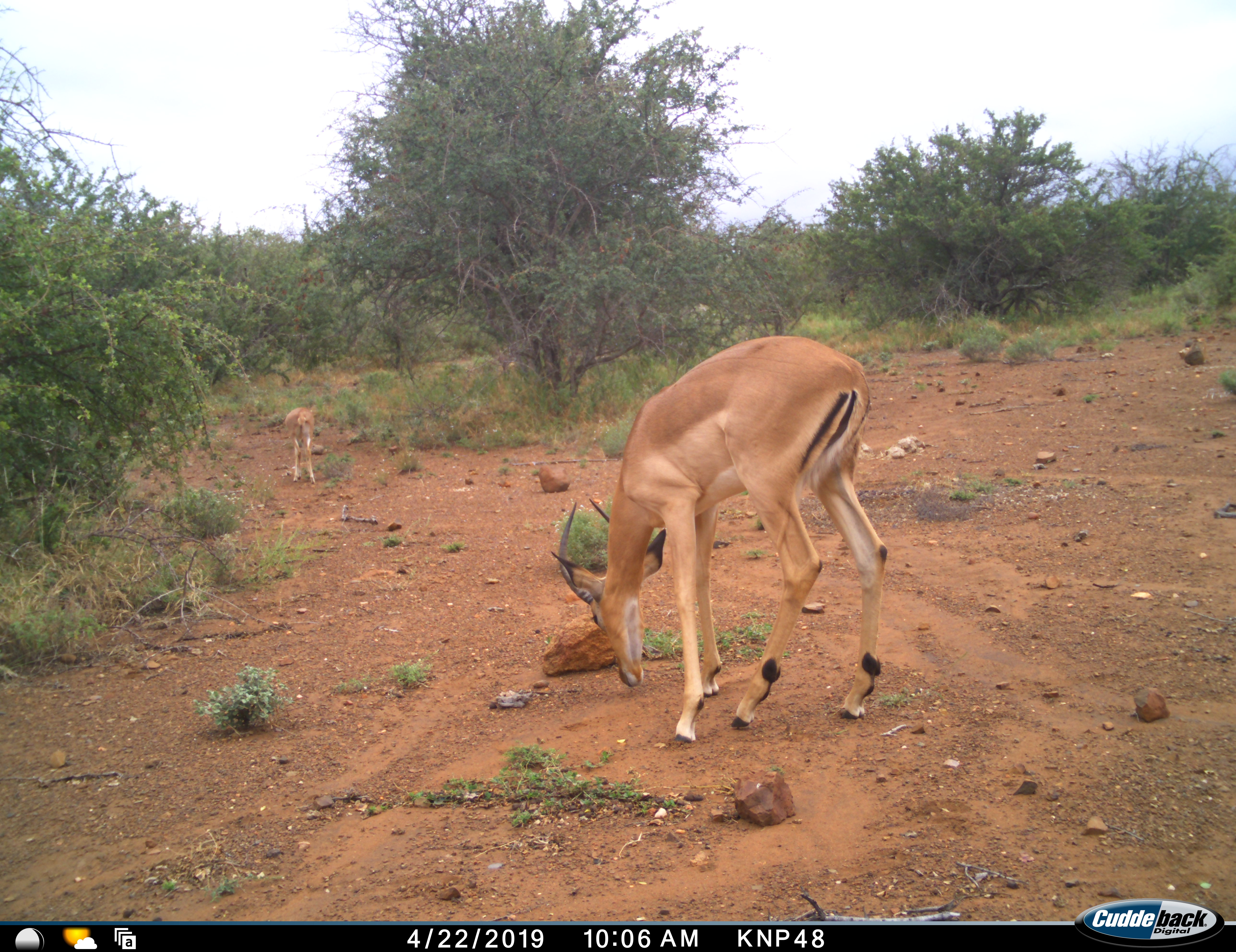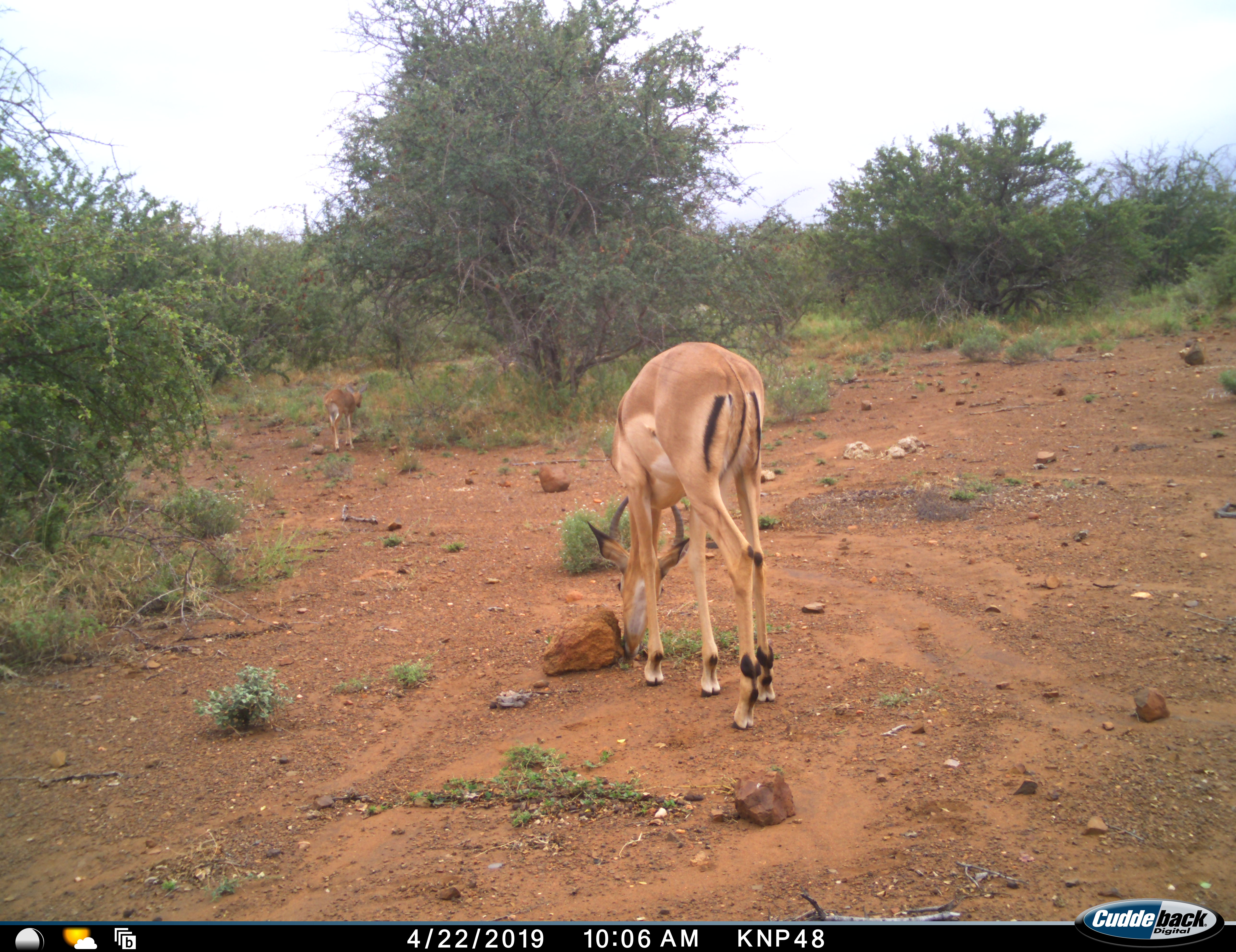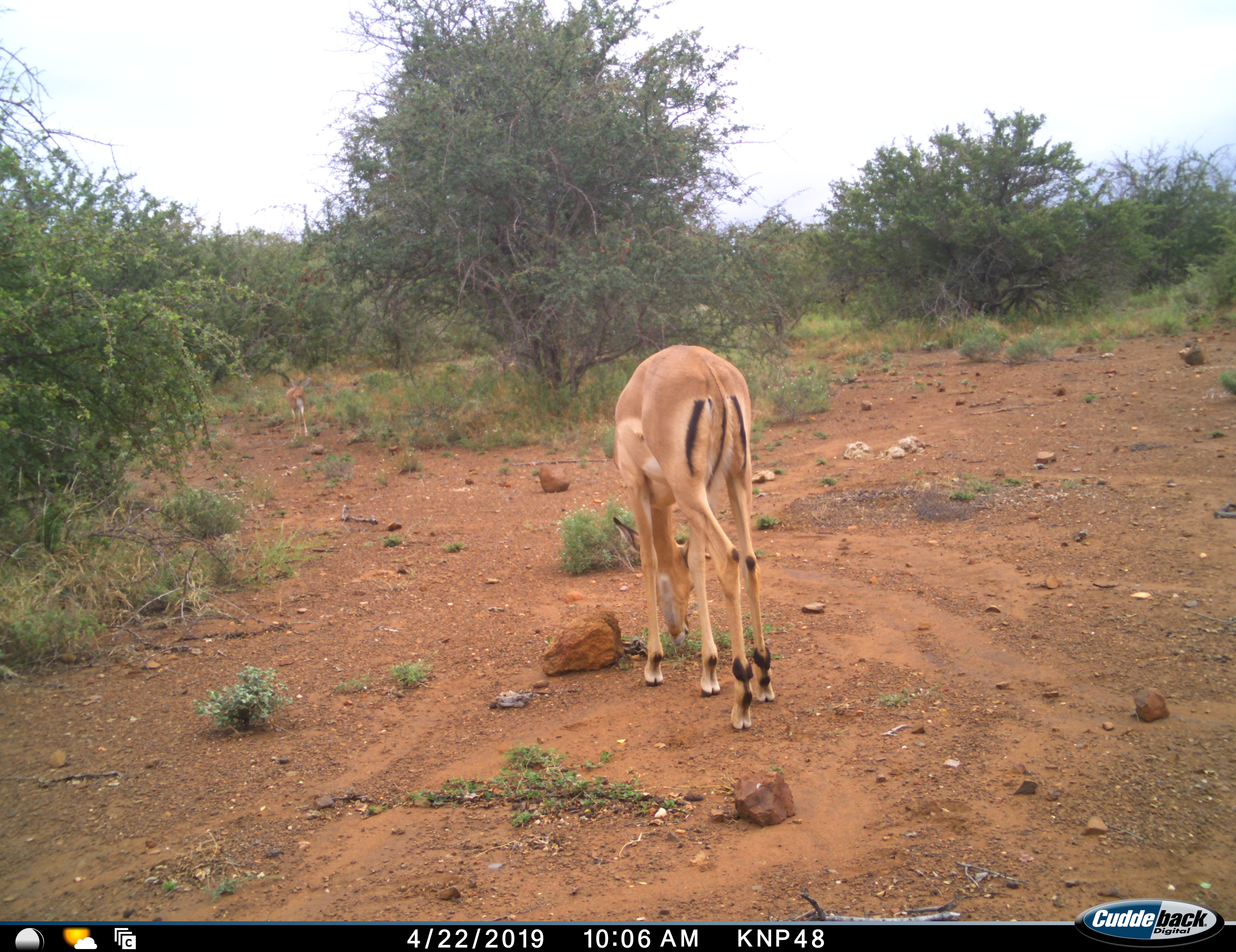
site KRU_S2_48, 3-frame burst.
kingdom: Animalia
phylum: Chordata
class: Mammalia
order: Artiodactyla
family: Bovidae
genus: Aepyceros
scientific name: Aepyceros melampus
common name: impala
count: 2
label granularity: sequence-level